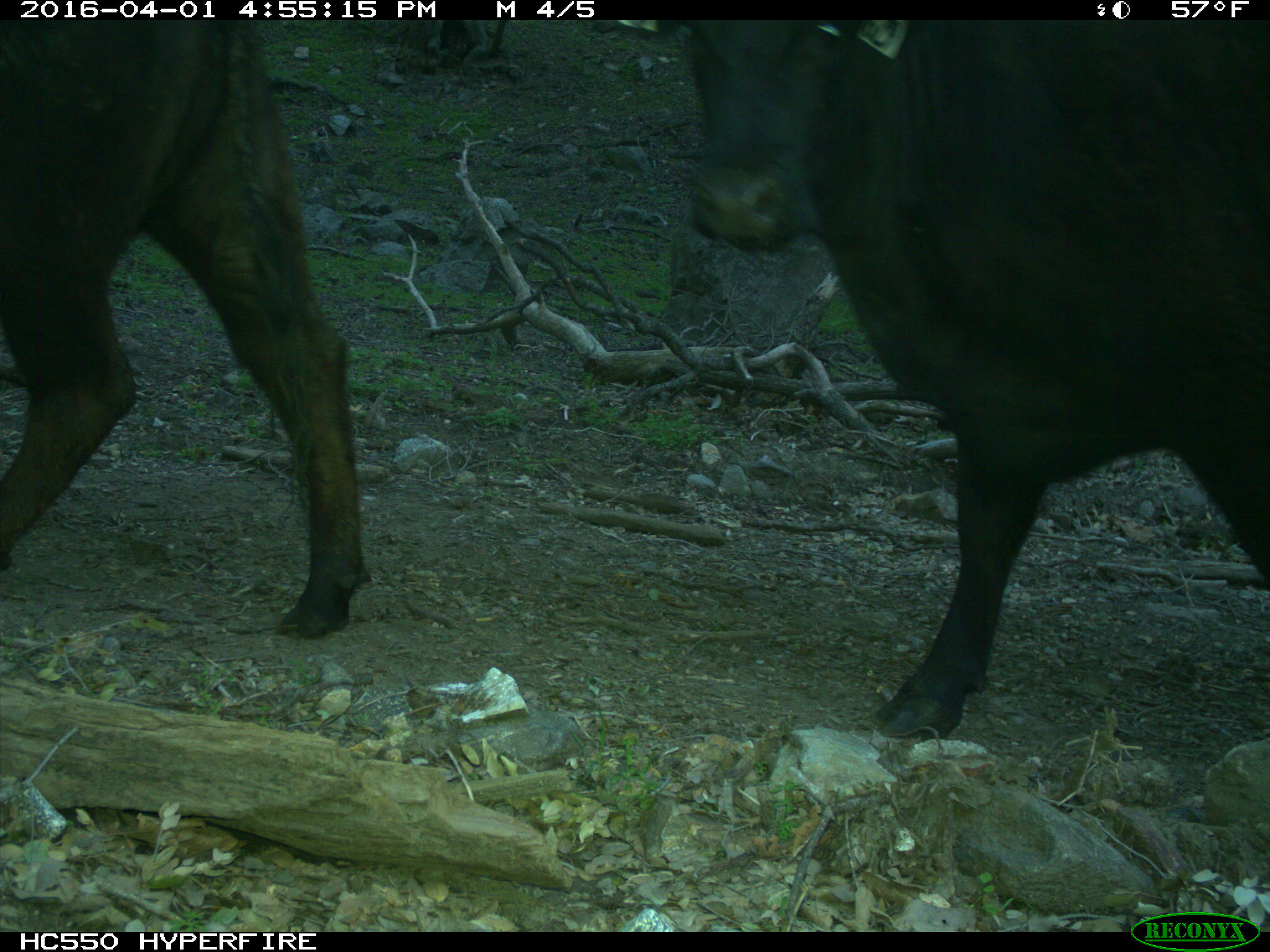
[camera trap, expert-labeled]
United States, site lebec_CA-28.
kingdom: Animalia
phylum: Chordata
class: Mammalia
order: Artiodactyla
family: Bovidae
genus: Bos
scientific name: Bos taurus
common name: domestic cow